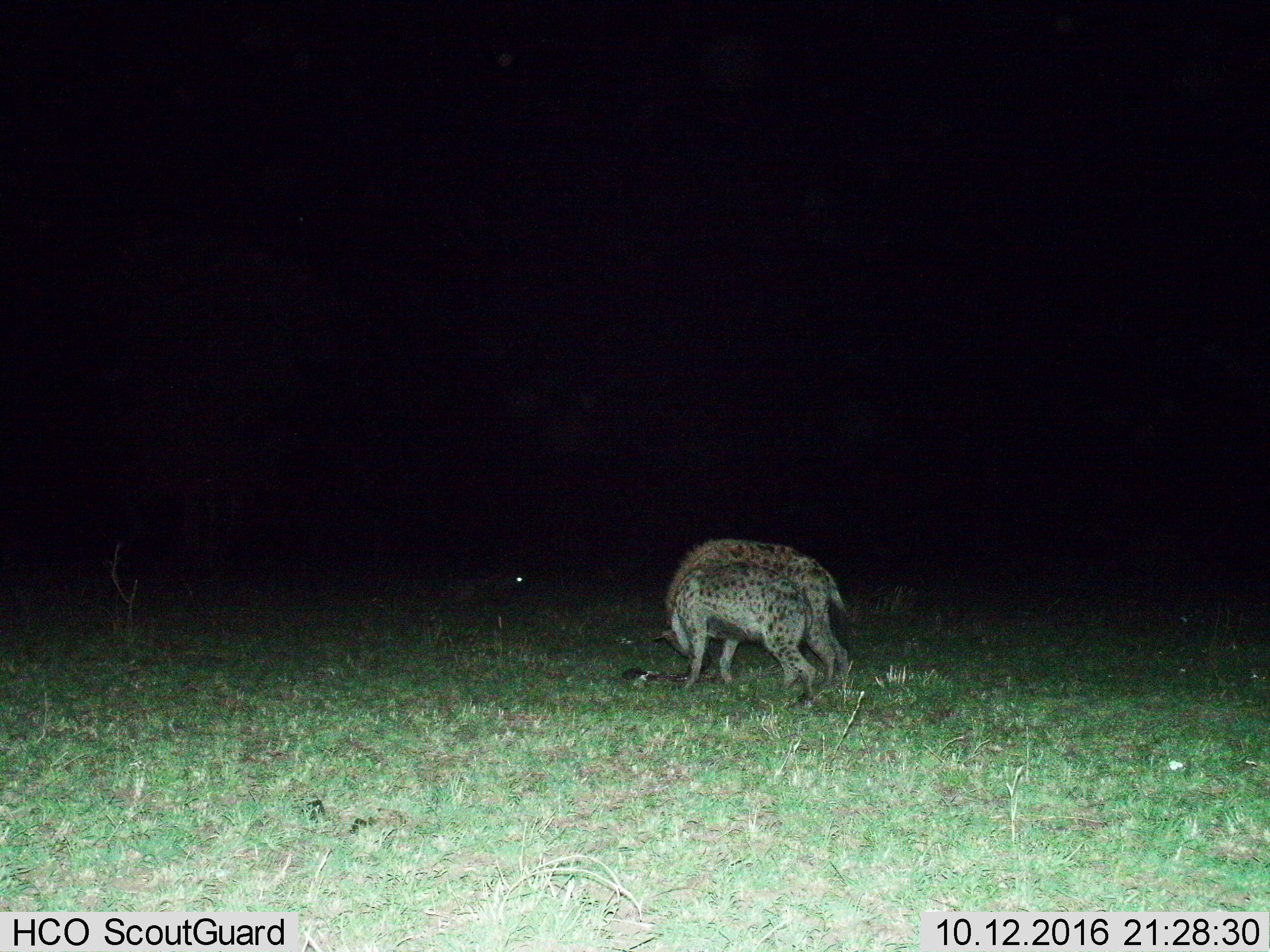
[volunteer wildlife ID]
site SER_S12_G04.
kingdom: Animalia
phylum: Chordata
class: Mammalia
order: Carnivora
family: Hyaenidae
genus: Crocuta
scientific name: Crocuta crocuta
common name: spotted hyena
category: hyenaspotted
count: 2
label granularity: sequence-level